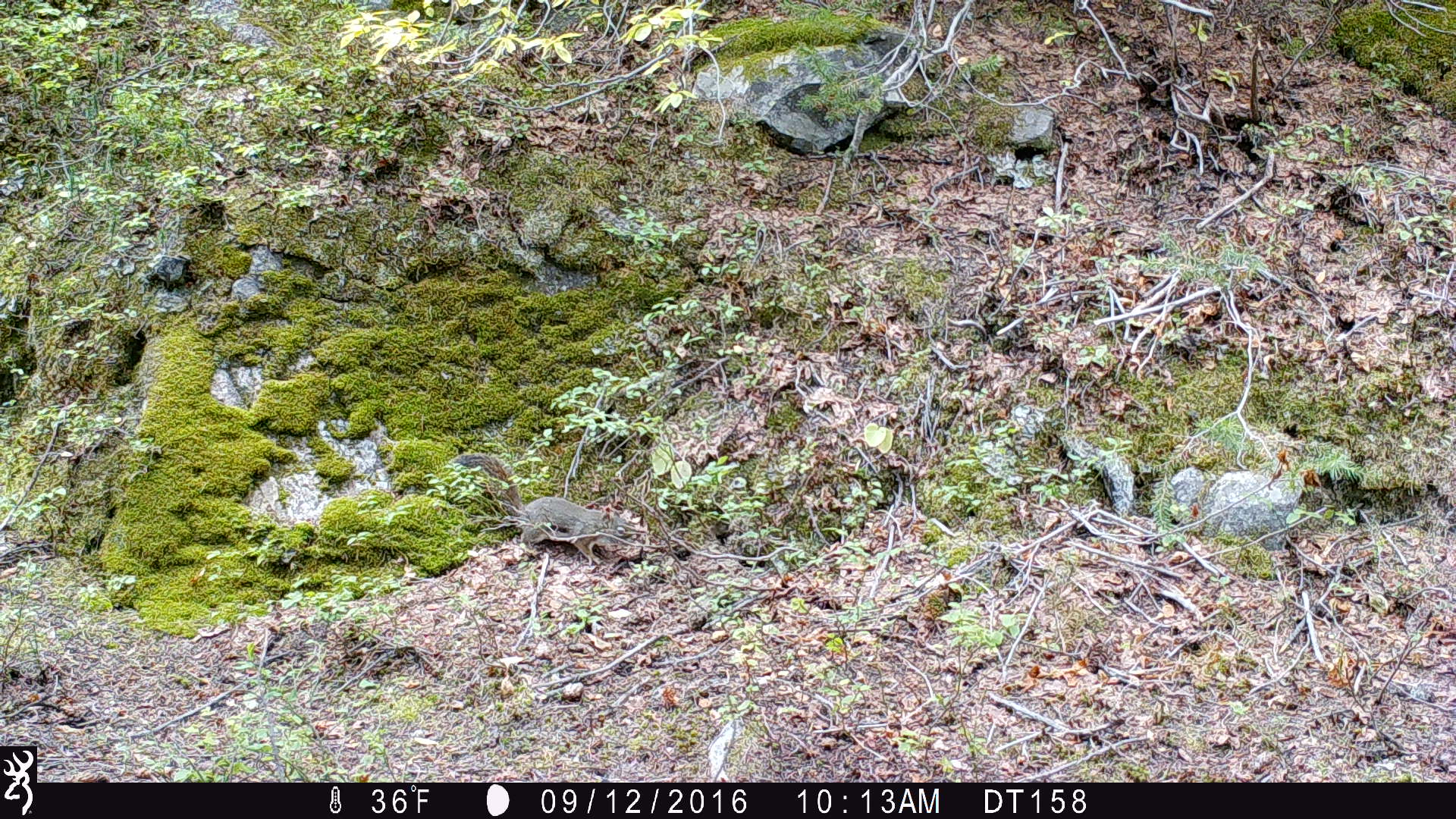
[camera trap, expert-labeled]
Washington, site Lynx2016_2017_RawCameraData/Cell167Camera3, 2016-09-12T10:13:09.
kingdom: Animalia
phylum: Chordata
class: Mammalia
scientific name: Mammalia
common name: small mammal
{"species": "small mammal (Mammalia)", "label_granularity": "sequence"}